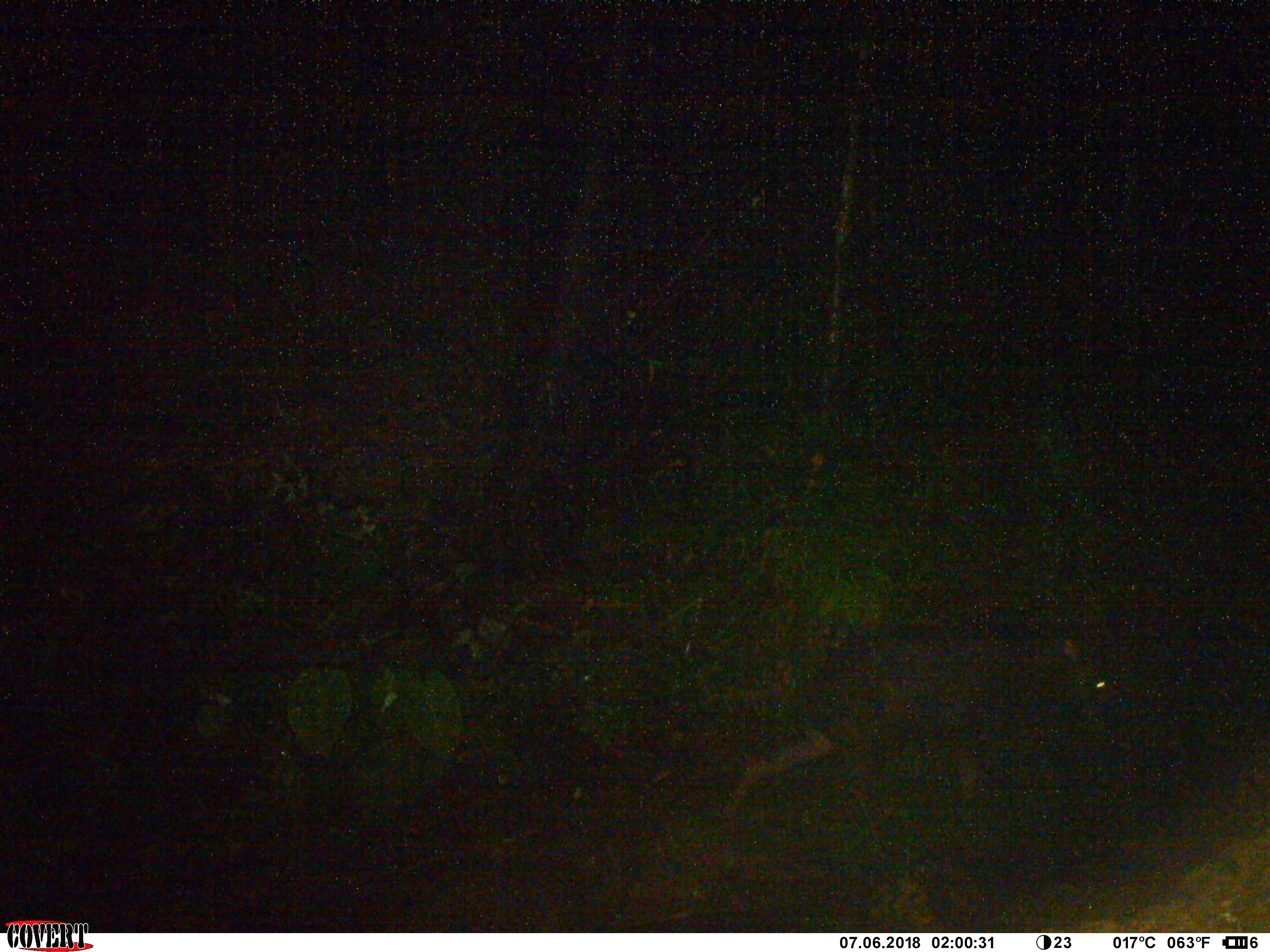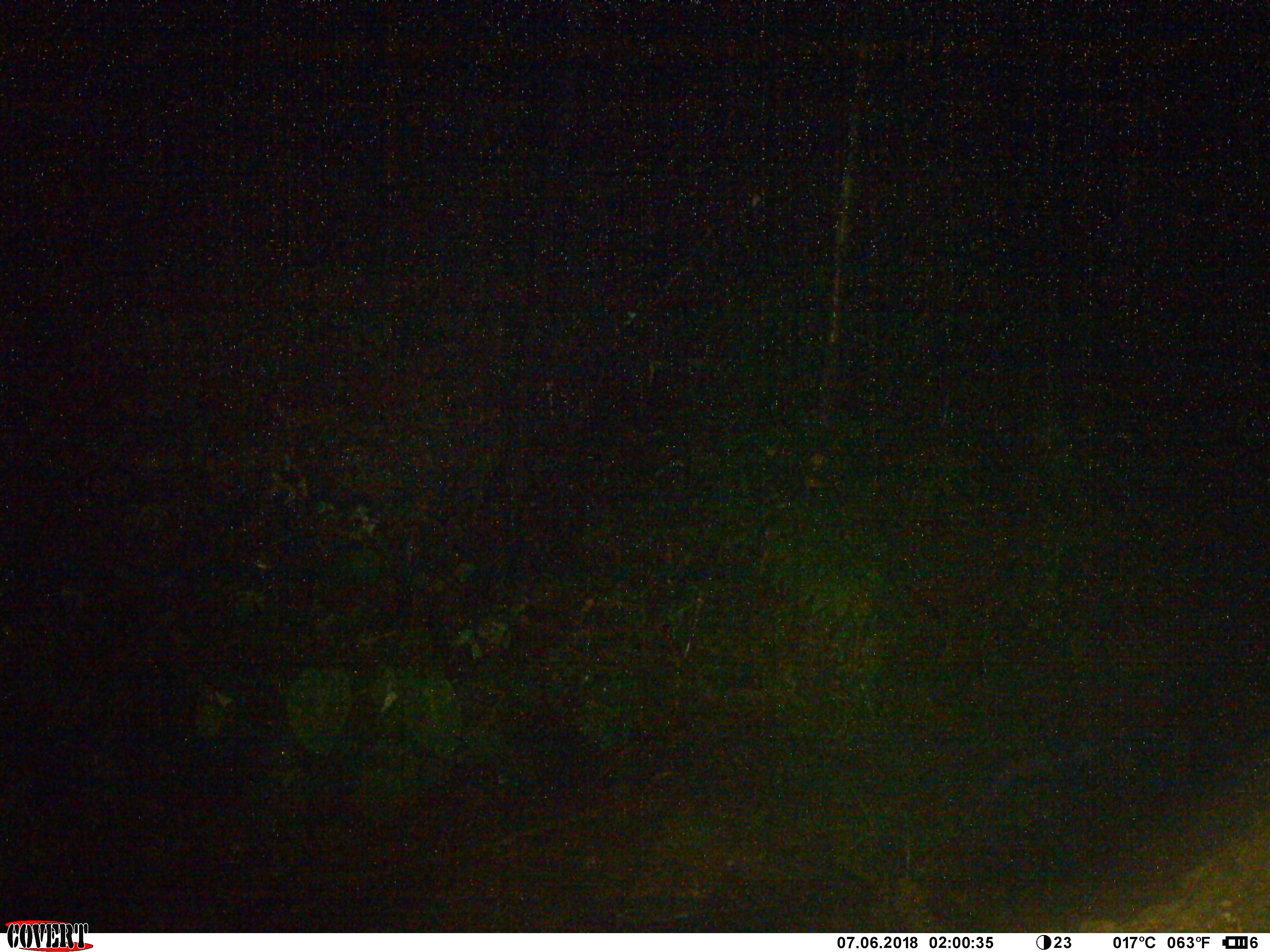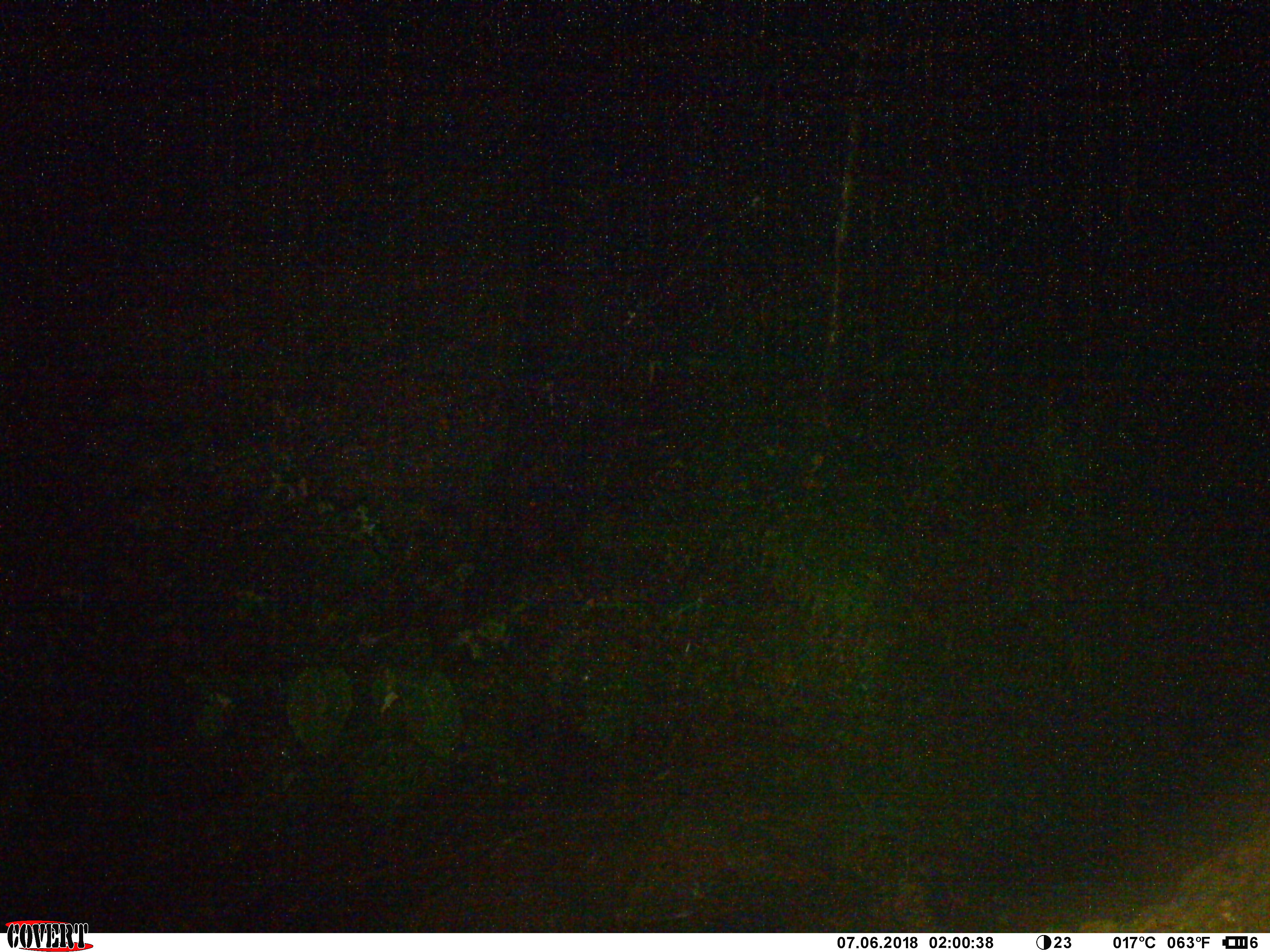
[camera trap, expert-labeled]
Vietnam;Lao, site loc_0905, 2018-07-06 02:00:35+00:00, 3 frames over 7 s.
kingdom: Animalia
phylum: Chordata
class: Mammalia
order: Artiodactyla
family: Bovidae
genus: Capricornis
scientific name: Capricornis sumatraensis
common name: chinese serow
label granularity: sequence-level